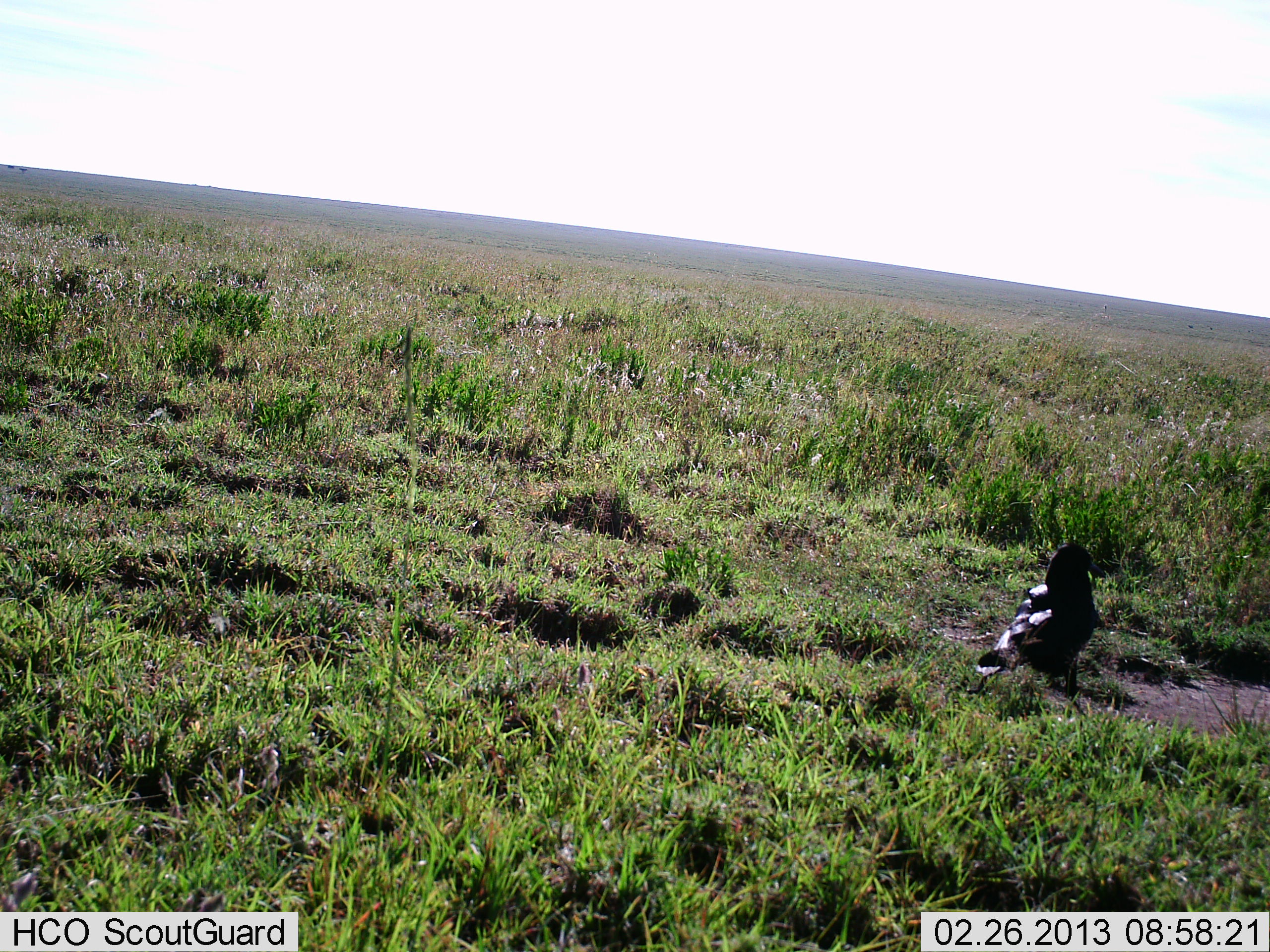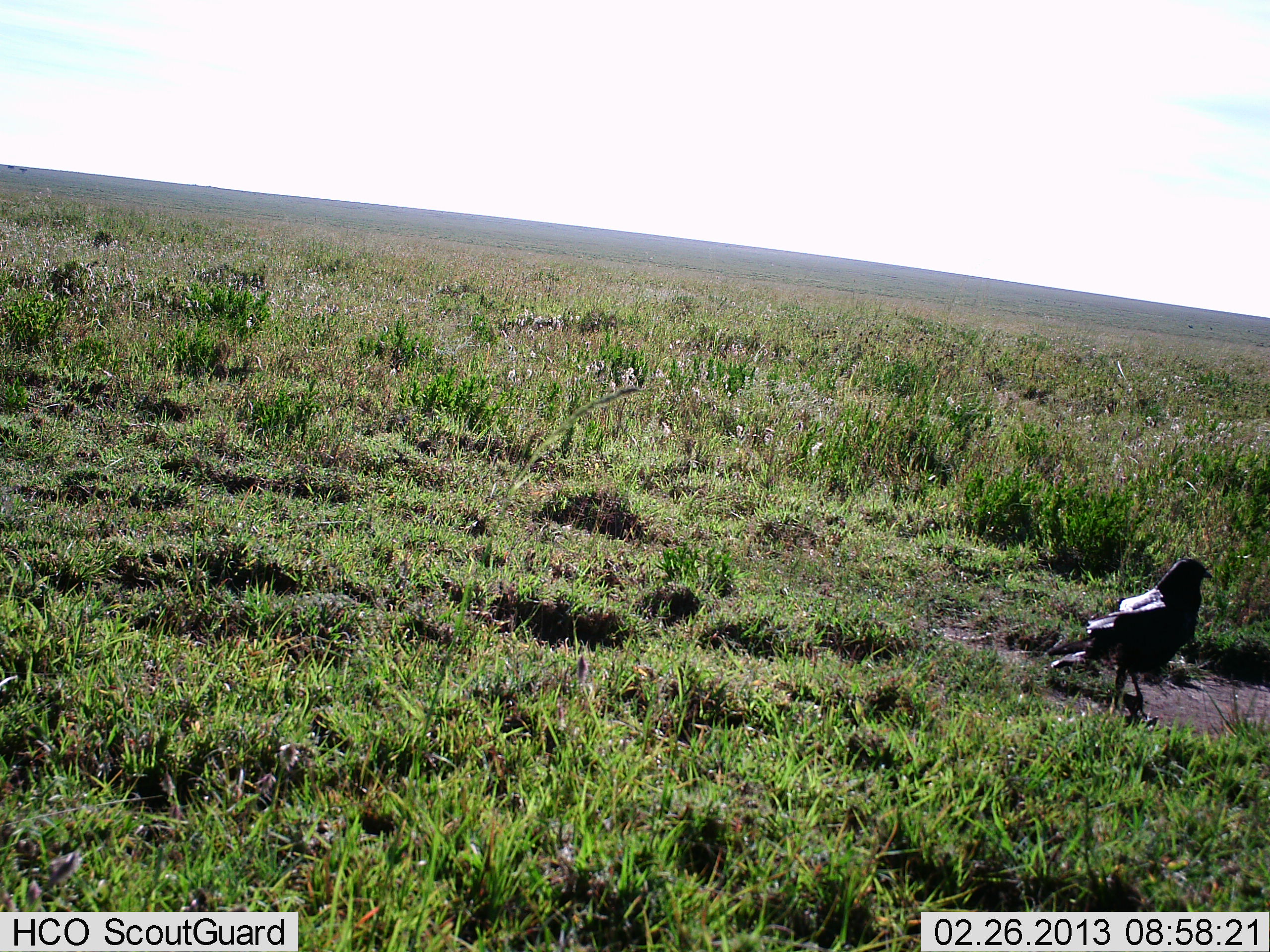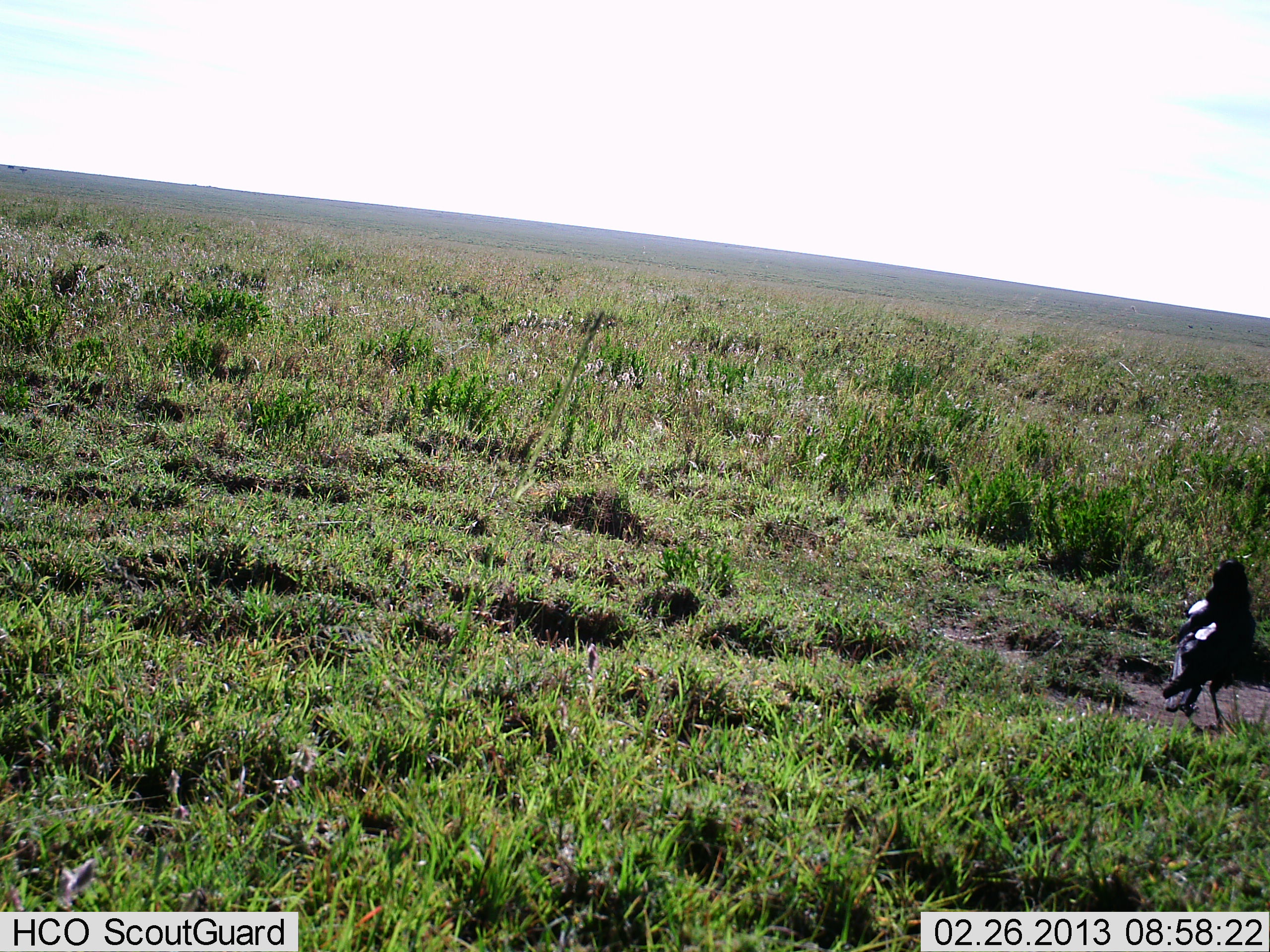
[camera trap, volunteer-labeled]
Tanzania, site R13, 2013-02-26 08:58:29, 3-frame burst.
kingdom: Animalia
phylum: Chordata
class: Aves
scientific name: Aves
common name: bird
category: otherbird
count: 1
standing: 10%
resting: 0%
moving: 90%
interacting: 0%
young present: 0%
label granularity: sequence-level